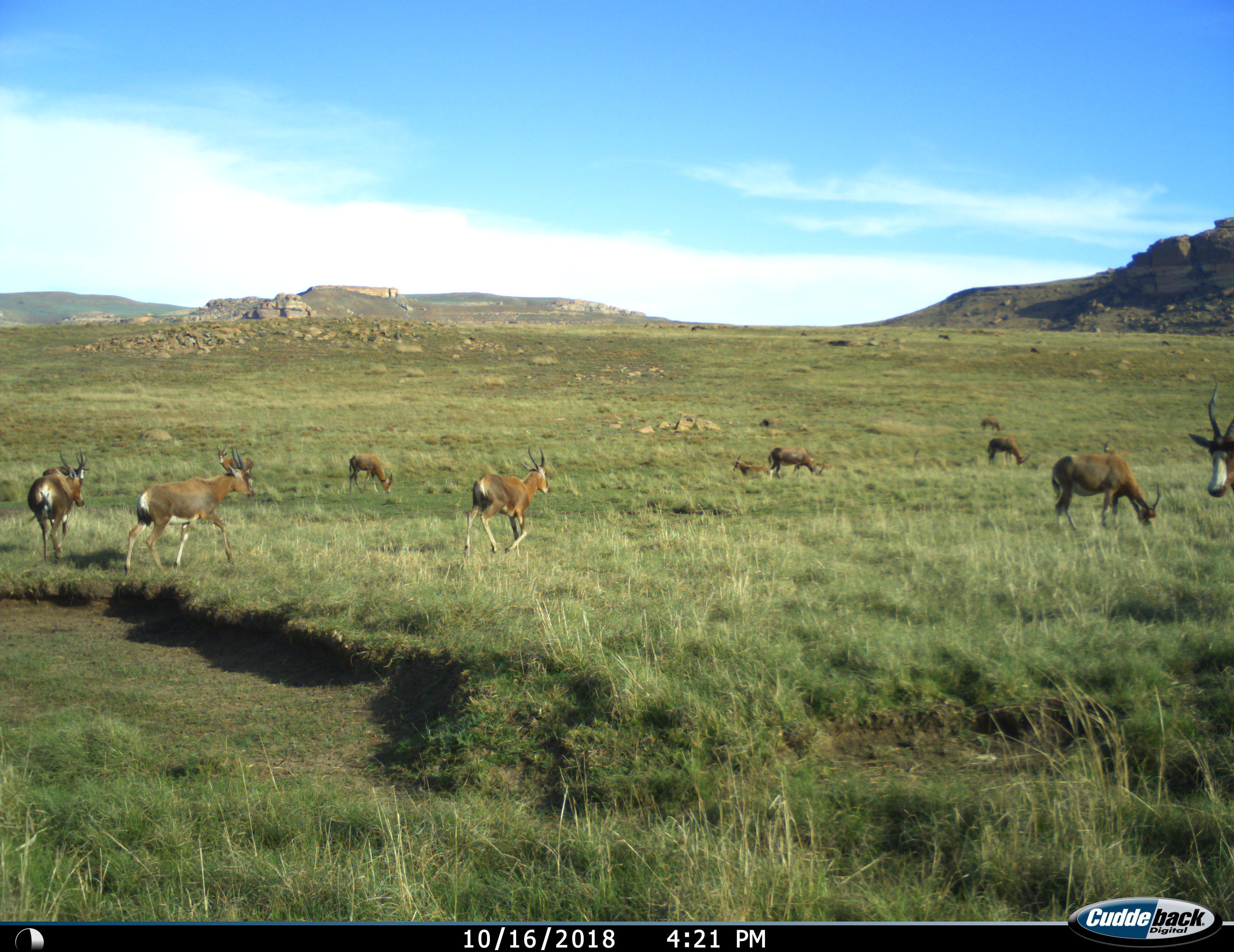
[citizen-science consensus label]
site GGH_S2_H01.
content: unidentified animal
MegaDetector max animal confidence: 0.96